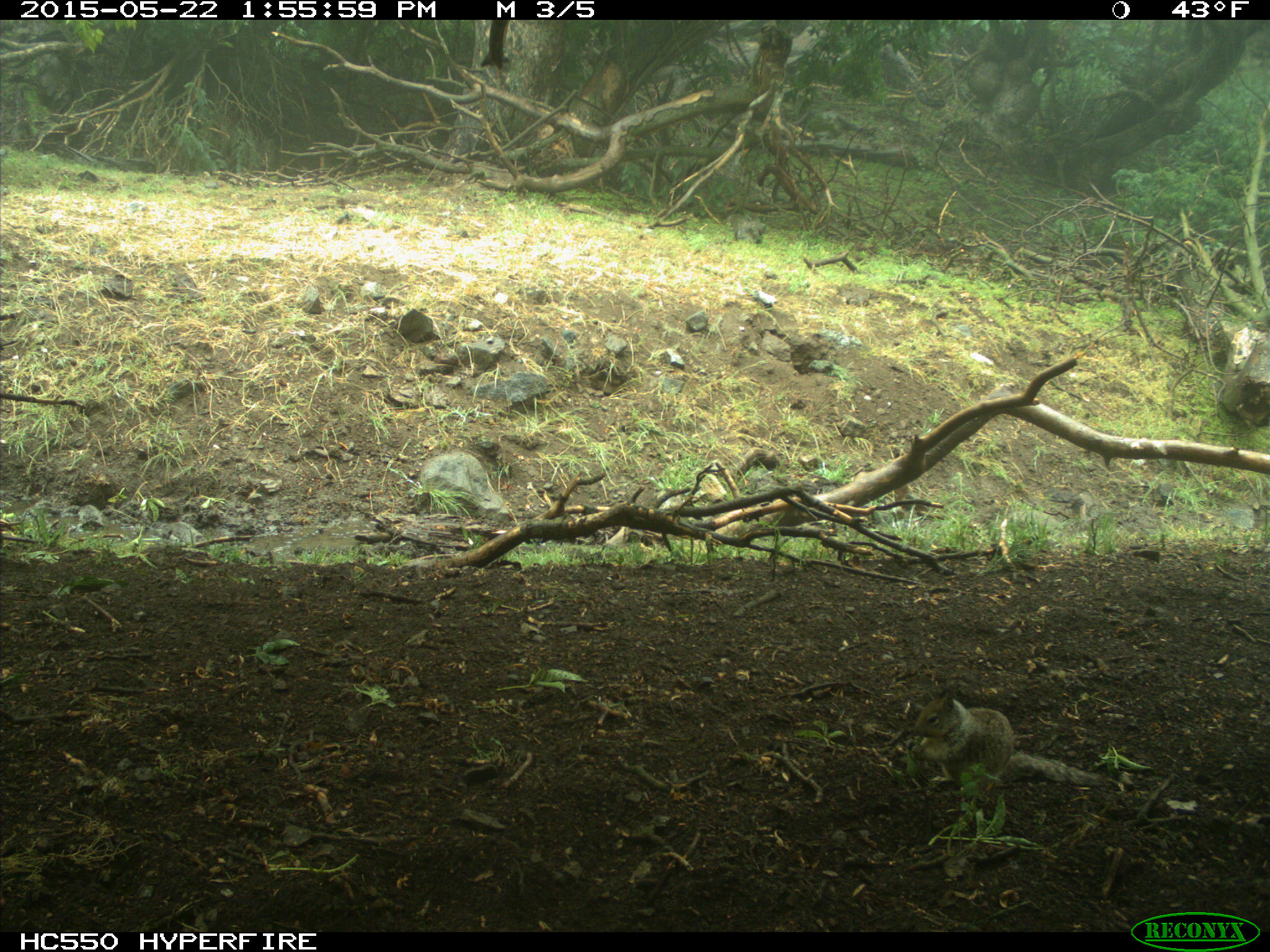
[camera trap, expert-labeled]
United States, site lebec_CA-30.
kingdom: Animalia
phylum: Chordata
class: Mammalia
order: Rodentia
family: Sciuridae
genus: Otospermophilus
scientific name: Otospermophilus beecheyi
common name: california ground squirrel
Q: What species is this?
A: Otospermophilus beecheyi (california ground squirrel).